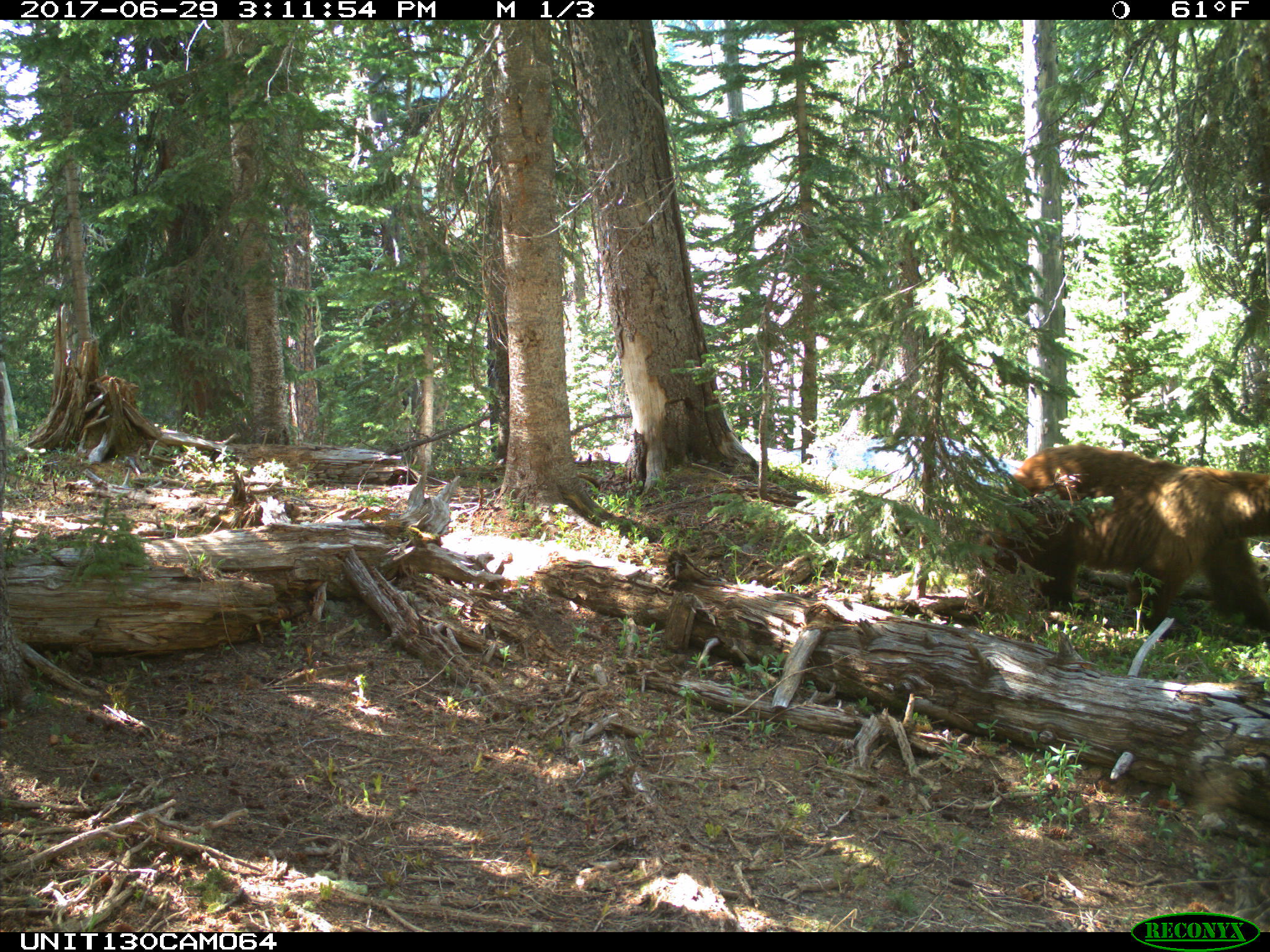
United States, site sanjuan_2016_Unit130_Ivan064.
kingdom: Animalia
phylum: Chordata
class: Mammalia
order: Carnivora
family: Ursidae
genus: Ursus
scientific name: Ursus americanus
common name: american black bear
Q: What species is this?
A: Ursus americanus (american black bear).